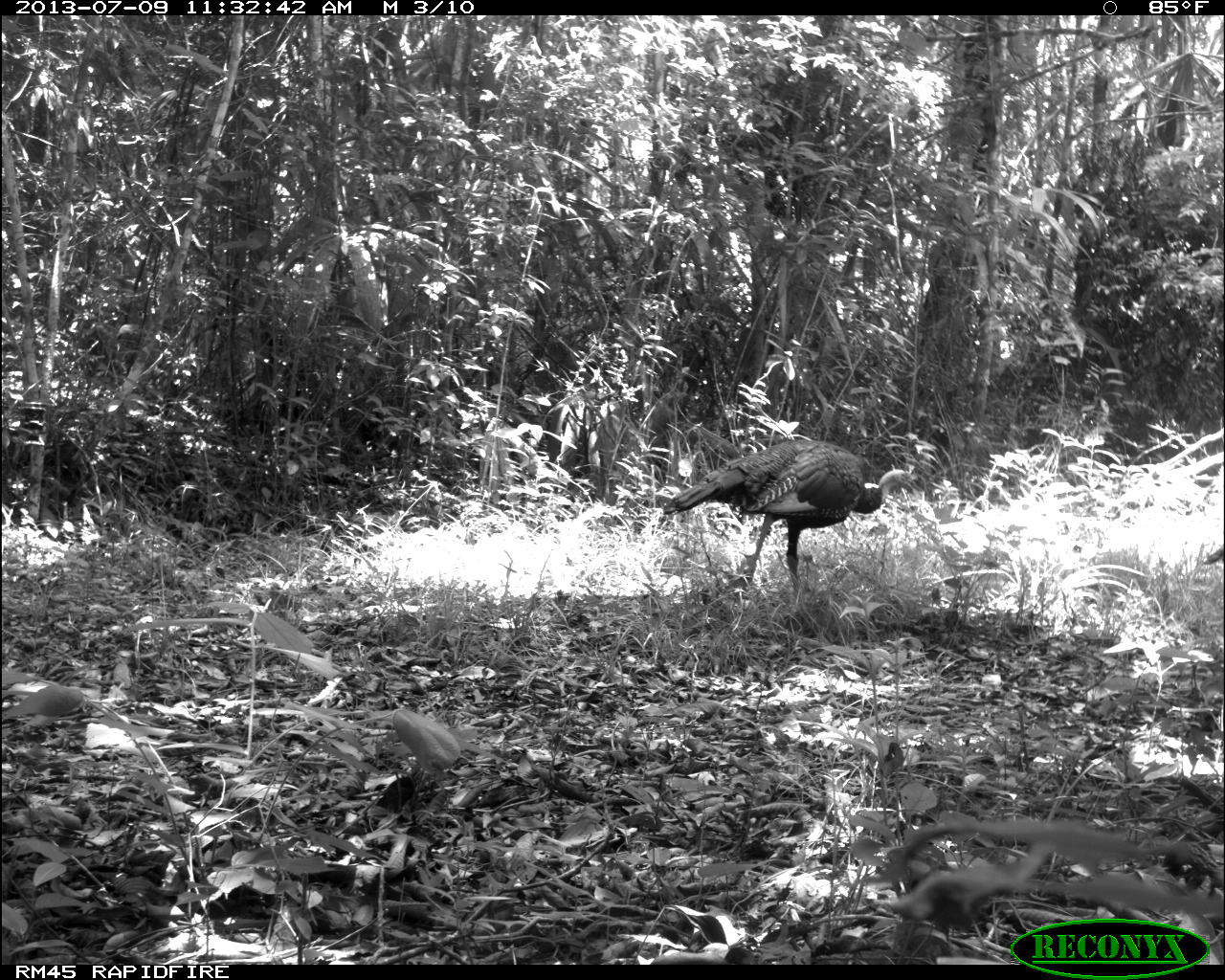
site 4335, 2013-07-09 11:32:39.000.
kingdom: Animalia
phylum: Chordata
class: Aves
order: Galliformes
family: Phasianidae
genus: Meleagris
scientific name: Meleagris ocellata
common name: ocellated turkey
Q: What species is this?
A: Meleagris ocellata (ocellated turkey).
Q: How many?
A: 2.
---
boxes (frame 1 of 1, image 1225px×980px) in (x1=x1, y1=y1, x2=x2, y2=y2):
meleagris ocellata: (x1=662, y1=438, x2=911, y2=596)